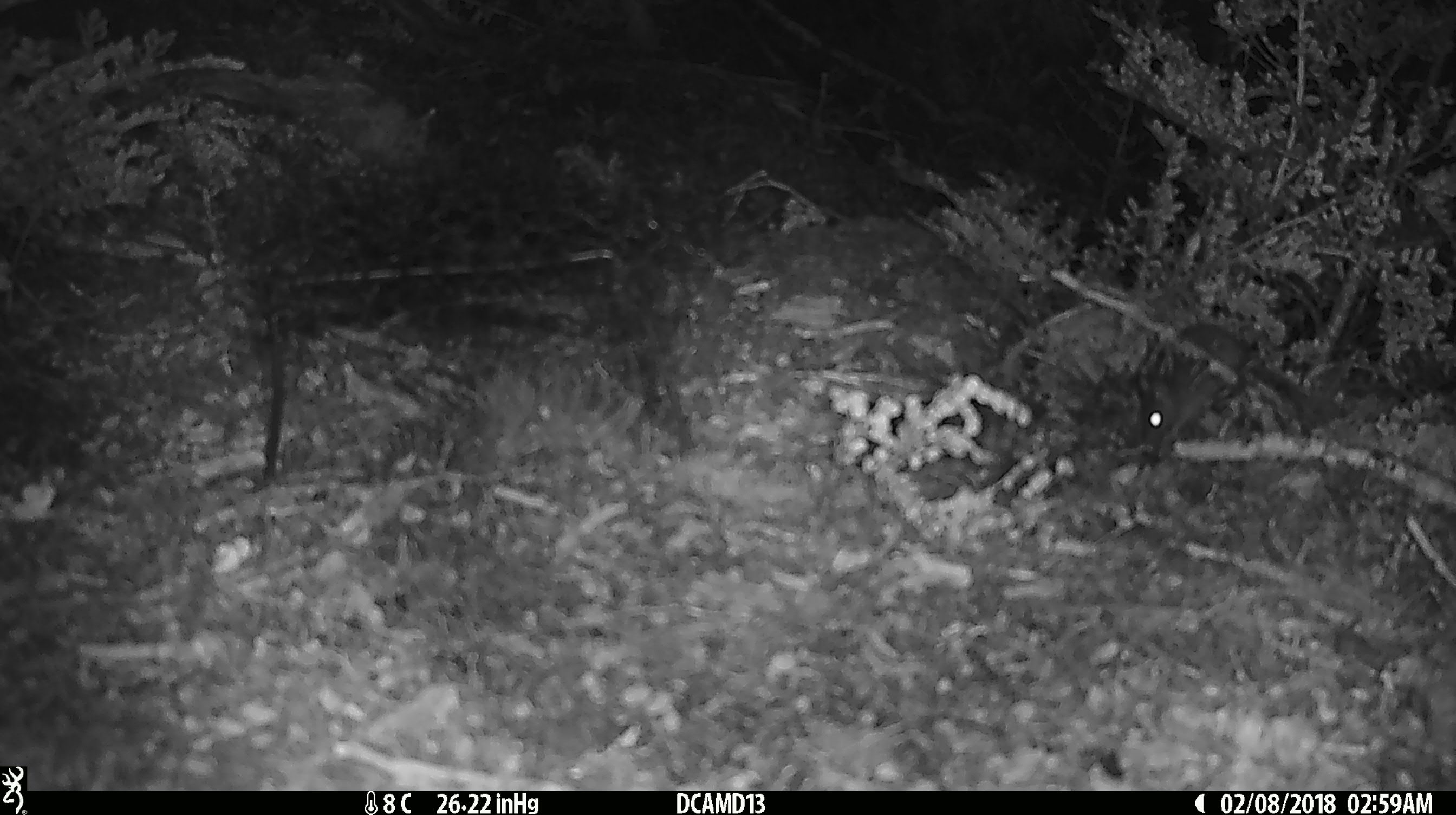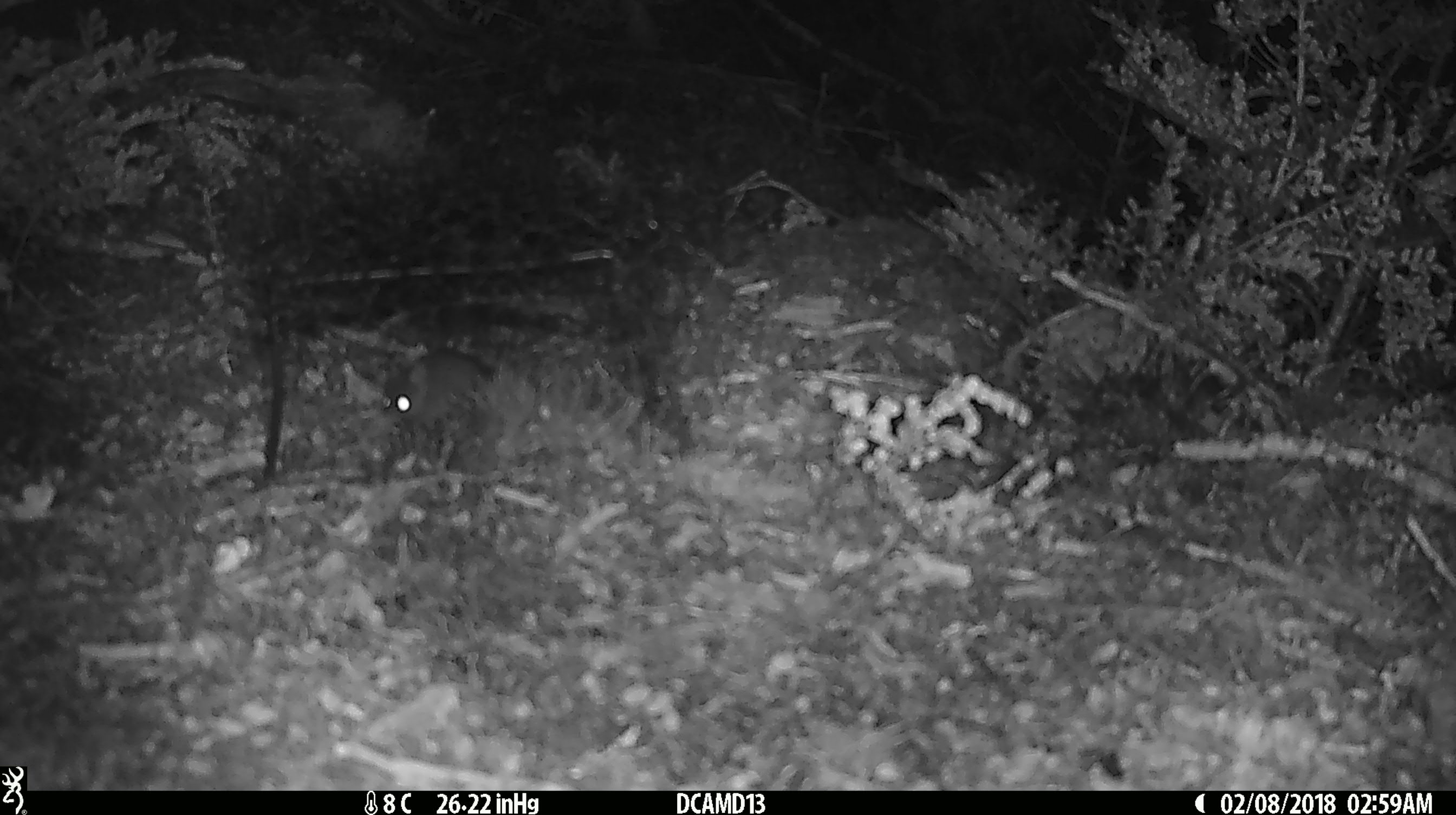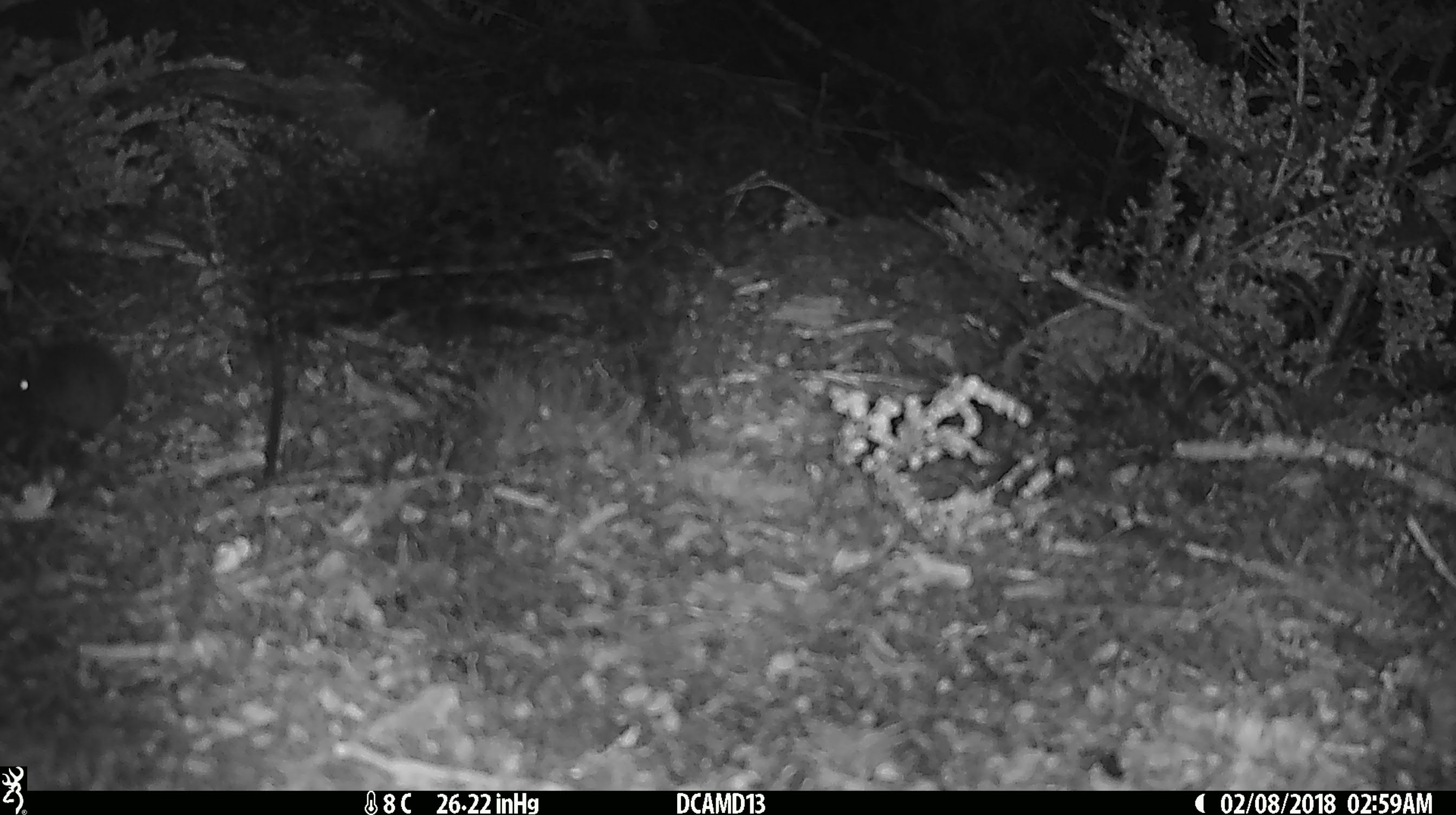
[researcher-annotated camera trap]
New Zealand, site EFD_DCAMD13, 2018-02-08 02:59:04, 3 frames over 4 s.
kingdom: Animalia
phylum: Chordata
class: Mammalia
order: Rodentia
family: Muridae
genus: Mus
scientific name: Mus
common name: mouse